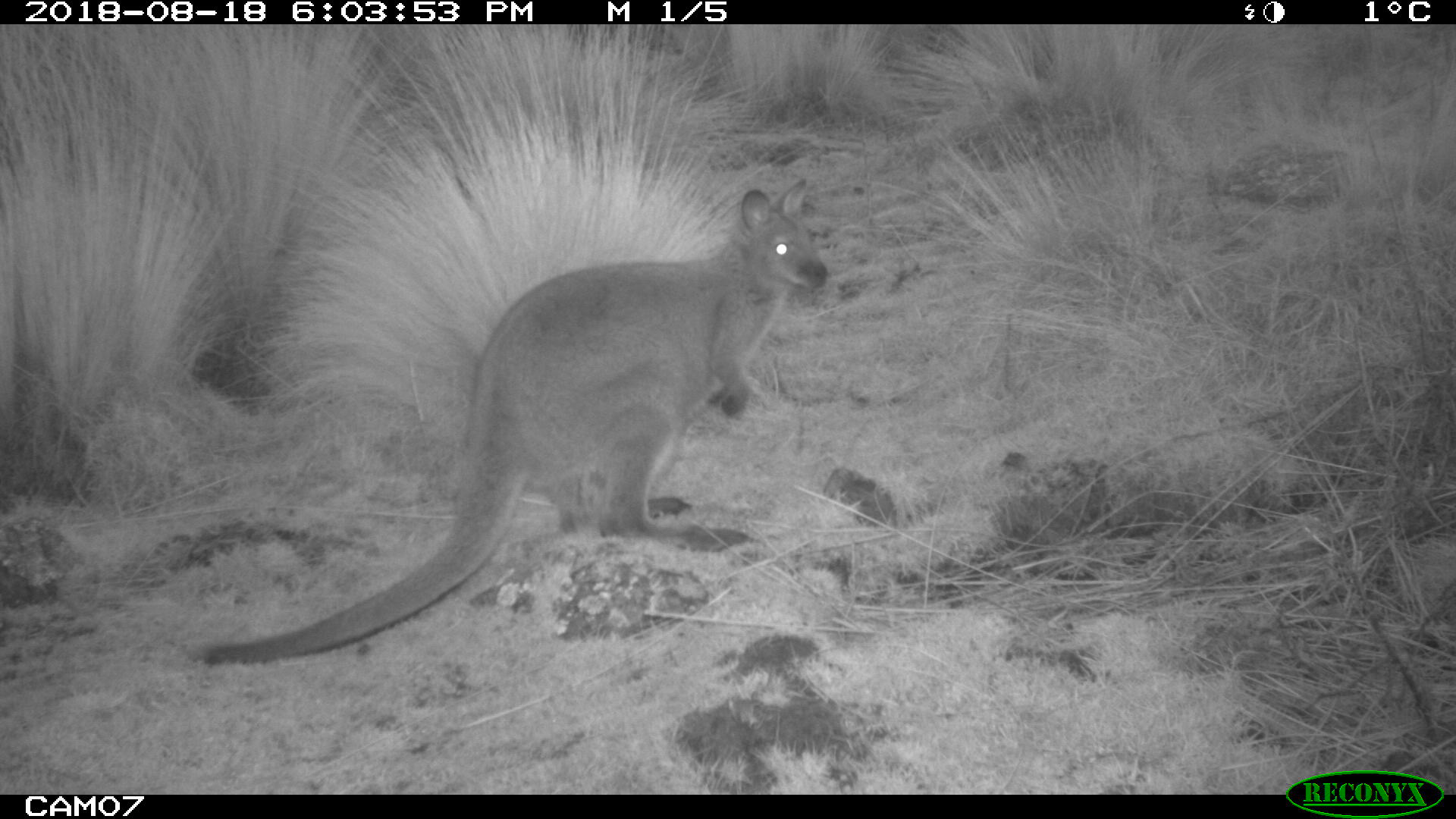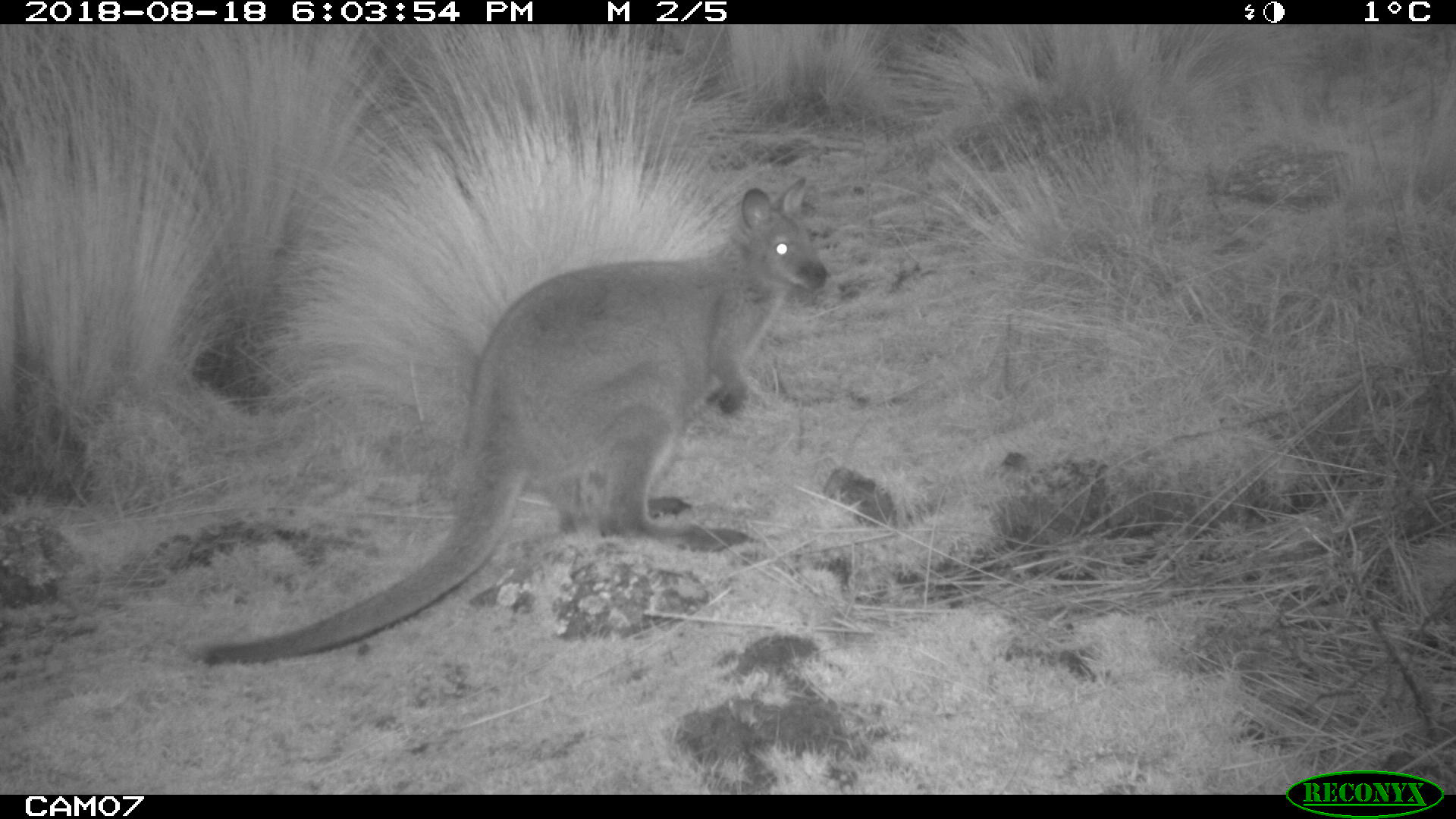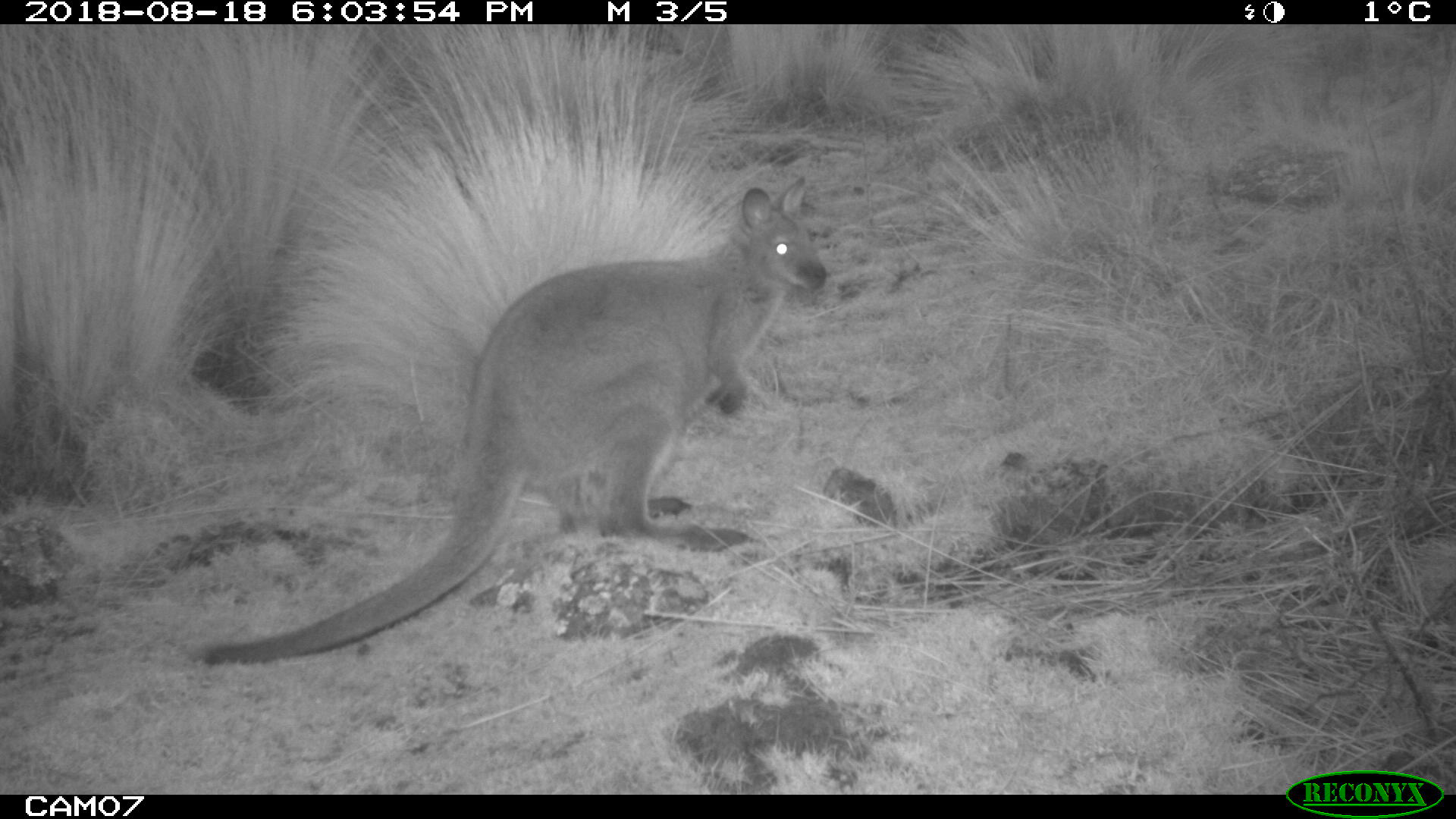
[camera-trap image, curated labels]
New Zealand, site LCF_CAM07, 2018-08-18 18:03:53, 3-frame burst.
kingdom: Animalia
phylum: Chordata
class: Mammalia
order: Diprotodontia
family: Macropodidae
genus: Notamacropus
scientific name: Notamacropus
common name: wallaby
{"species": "wallaby (Notamacropus)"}